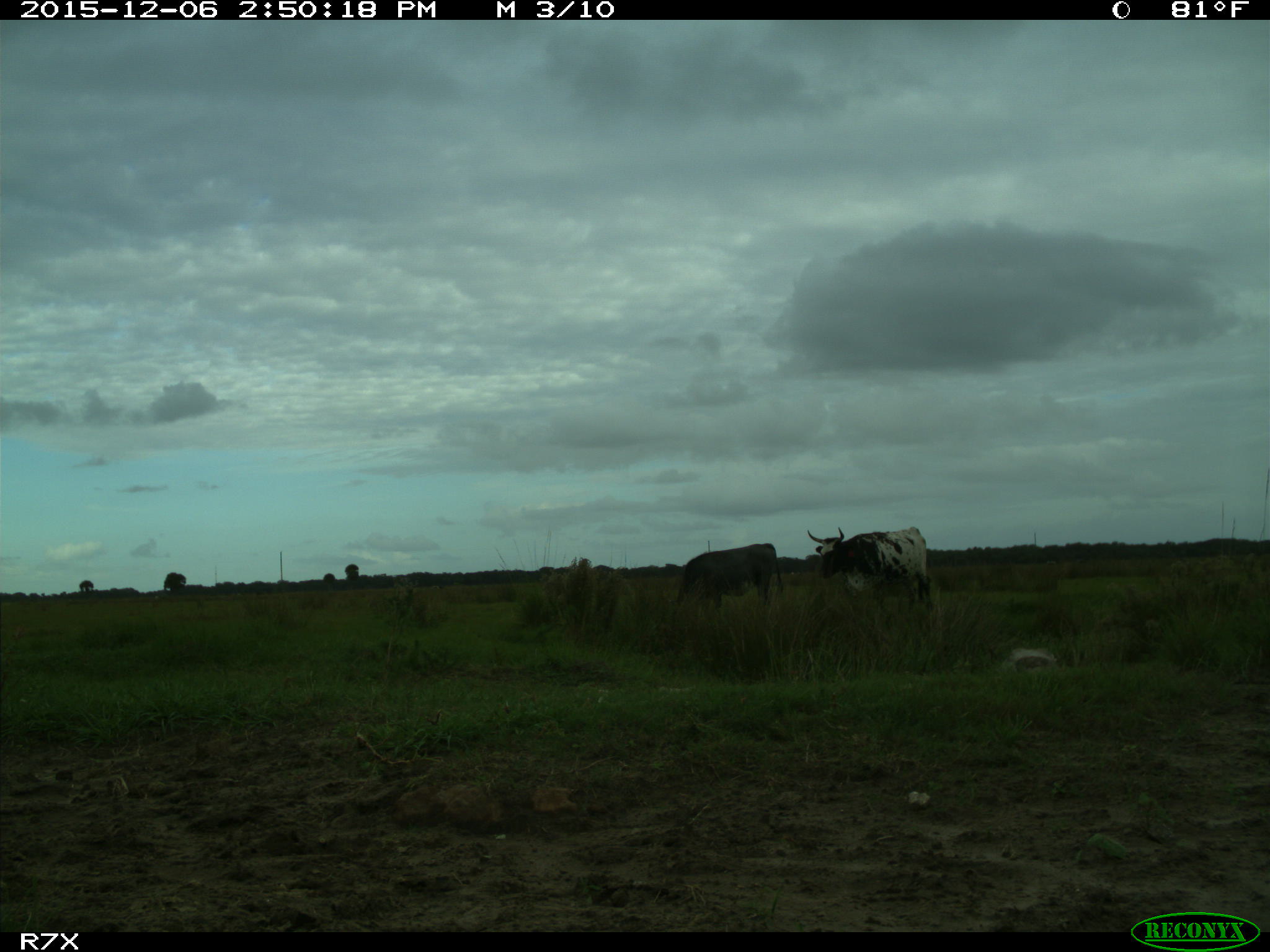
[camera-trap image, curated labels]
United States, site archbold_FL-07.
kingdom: Animalia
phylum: Chordata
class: Mammalia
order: Artiodactyla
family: Bovidae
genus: Bos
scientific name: Bos taurus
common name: domestic cow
Bos taurus (domestic cow).